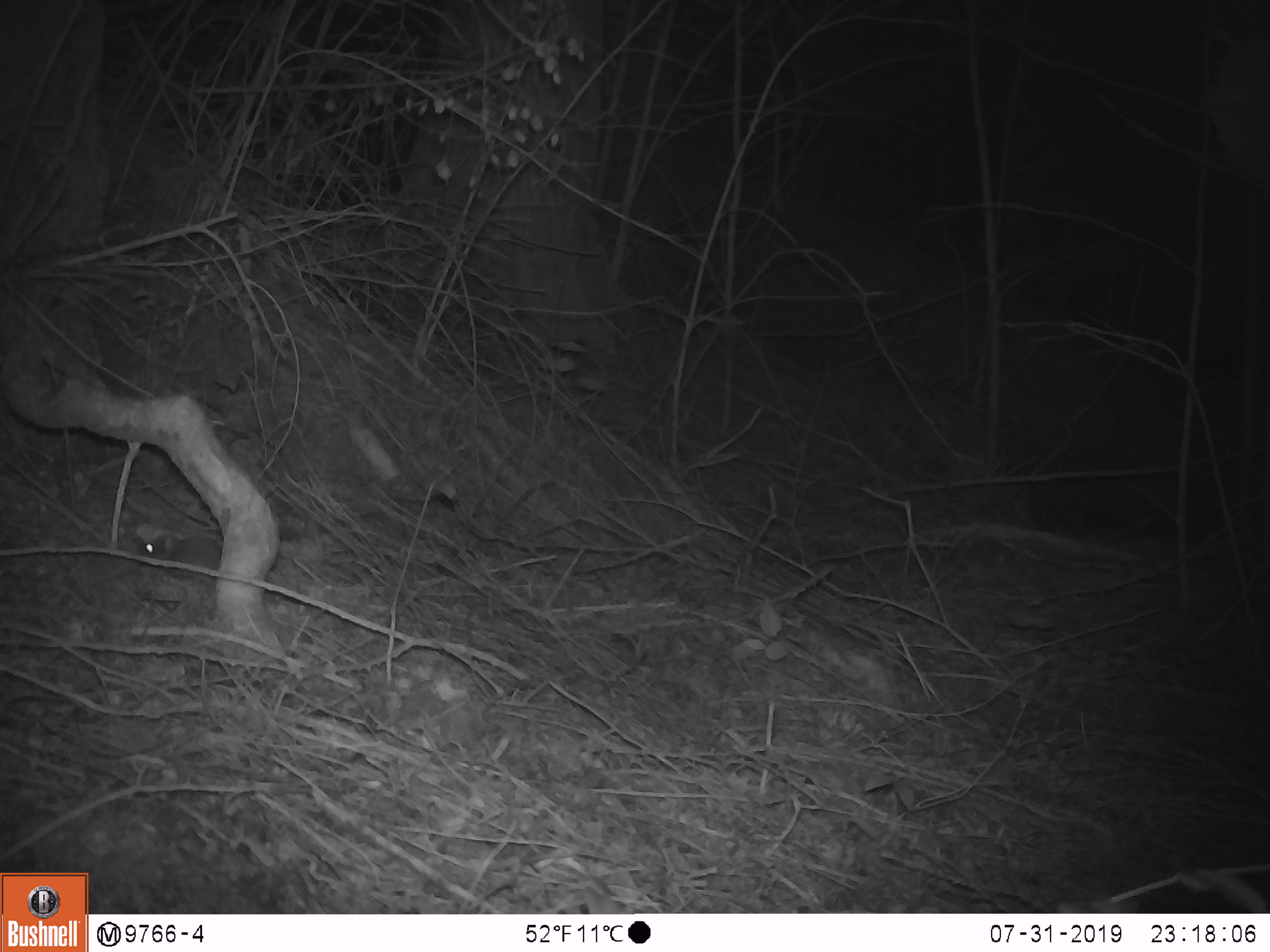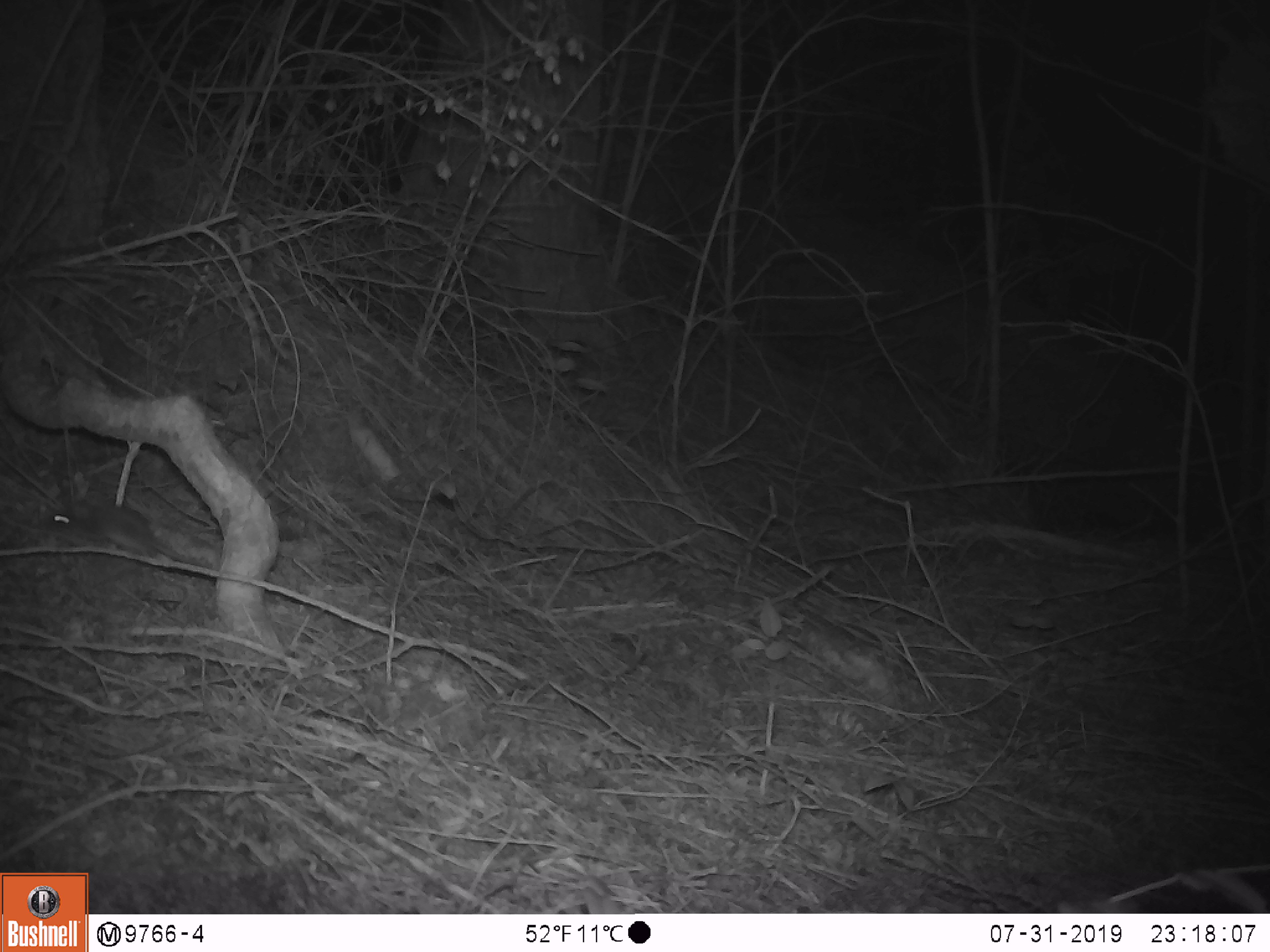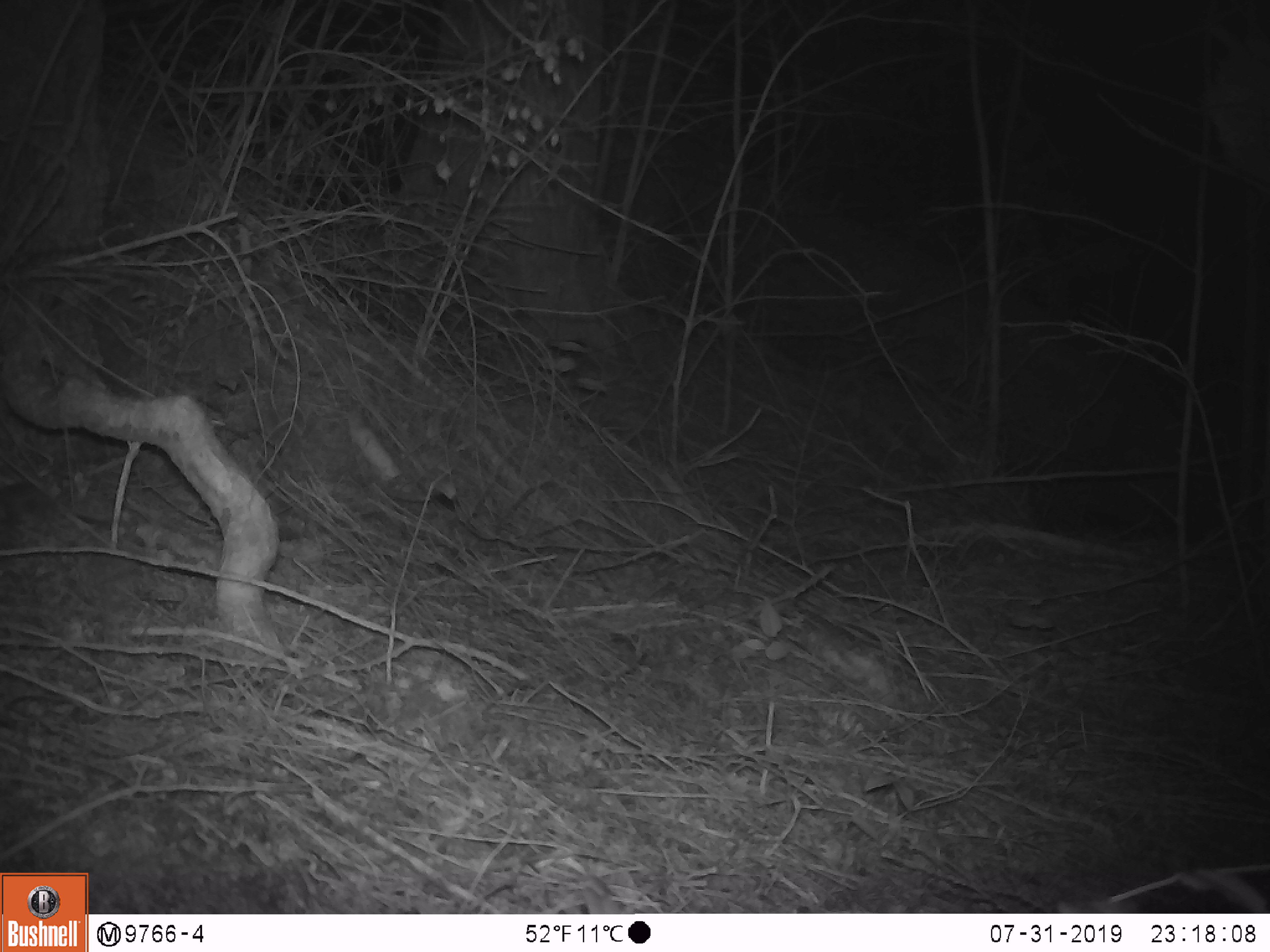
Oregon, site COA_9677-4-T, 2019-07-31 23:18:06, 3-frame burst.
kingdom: Animalia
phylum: Chordata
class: Mammalia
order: Rodentia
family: Cricetidae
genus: Neotoma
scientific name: Neotoma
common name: woodrats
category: neotoma species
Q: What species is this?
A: Neotoma species (woodrats) (Neotoma).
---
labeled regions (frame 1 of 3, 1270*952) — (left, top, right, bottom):
neotoma species: (131, 524, 229, 588)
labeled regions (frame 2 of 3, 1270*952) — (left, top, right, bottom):
neotoma species: (38, 506, 214, 576)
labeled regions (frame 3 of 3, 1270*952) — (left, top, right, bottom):
neotoma species: (1, 473, 126, 548)